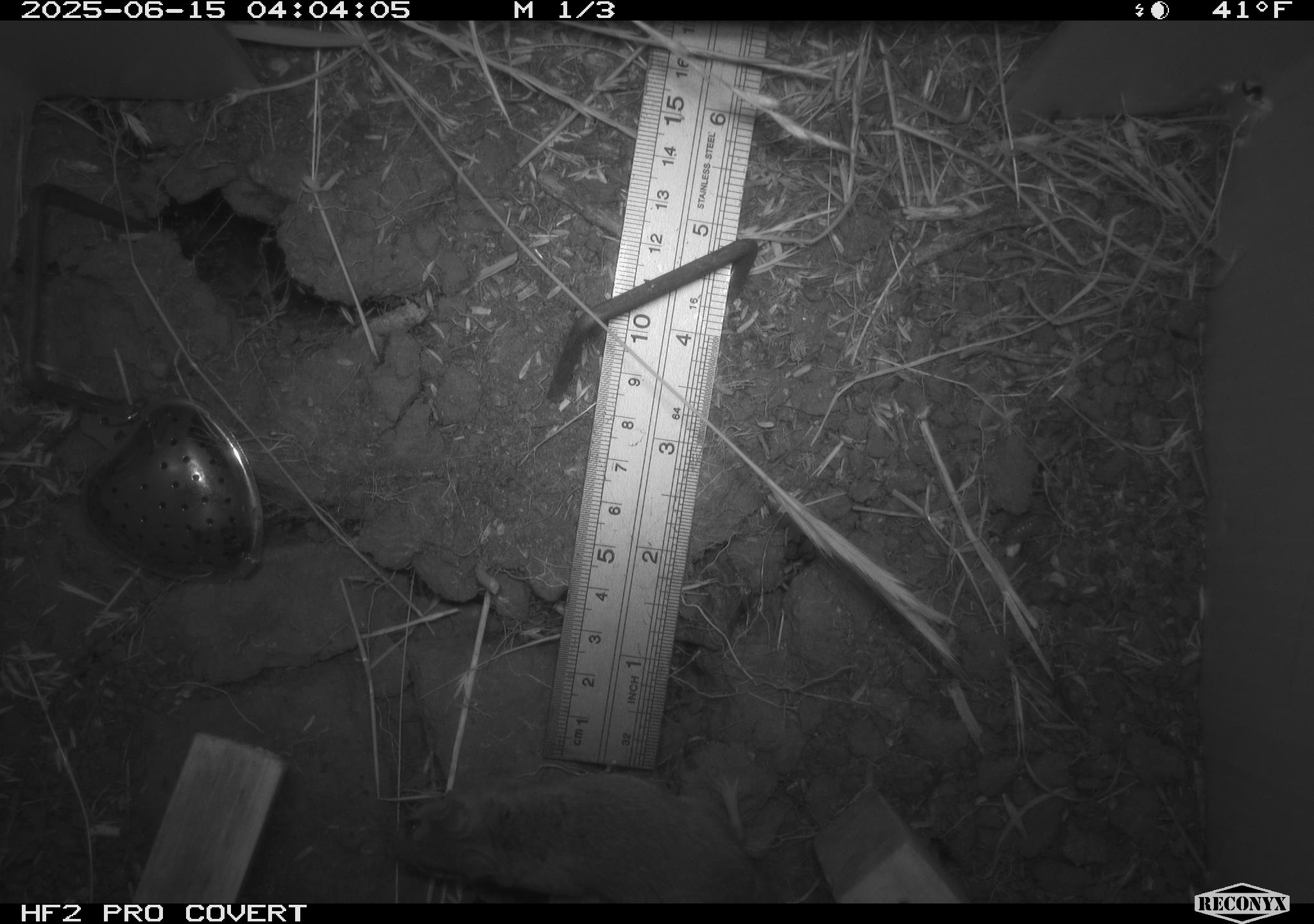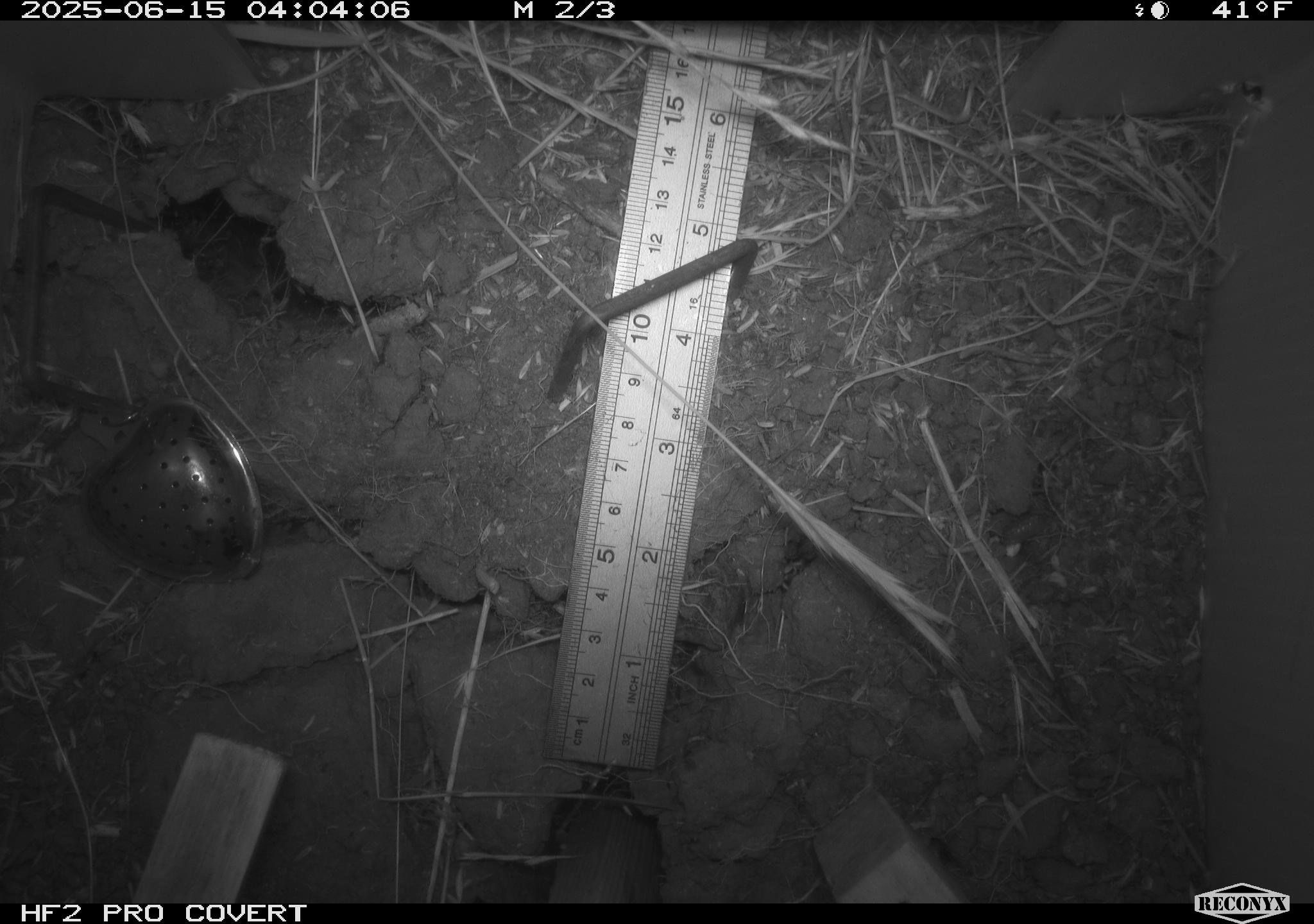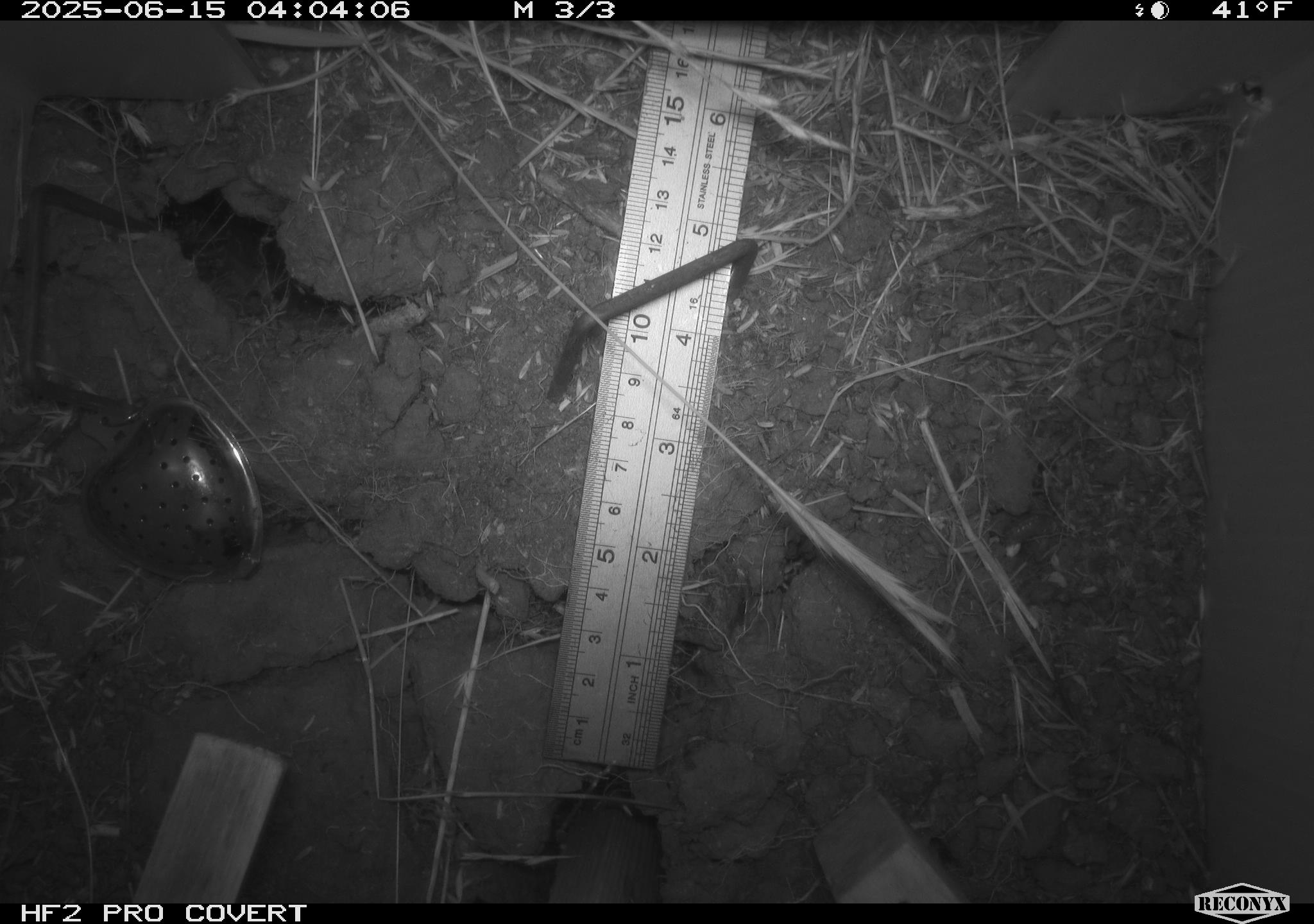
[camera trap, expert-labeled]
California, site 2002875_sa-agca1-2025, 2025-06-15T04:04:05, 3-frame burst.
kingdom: Animalia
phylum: Chordata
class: Mammalia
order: Rodentia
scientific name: Rodentia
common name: mouse species